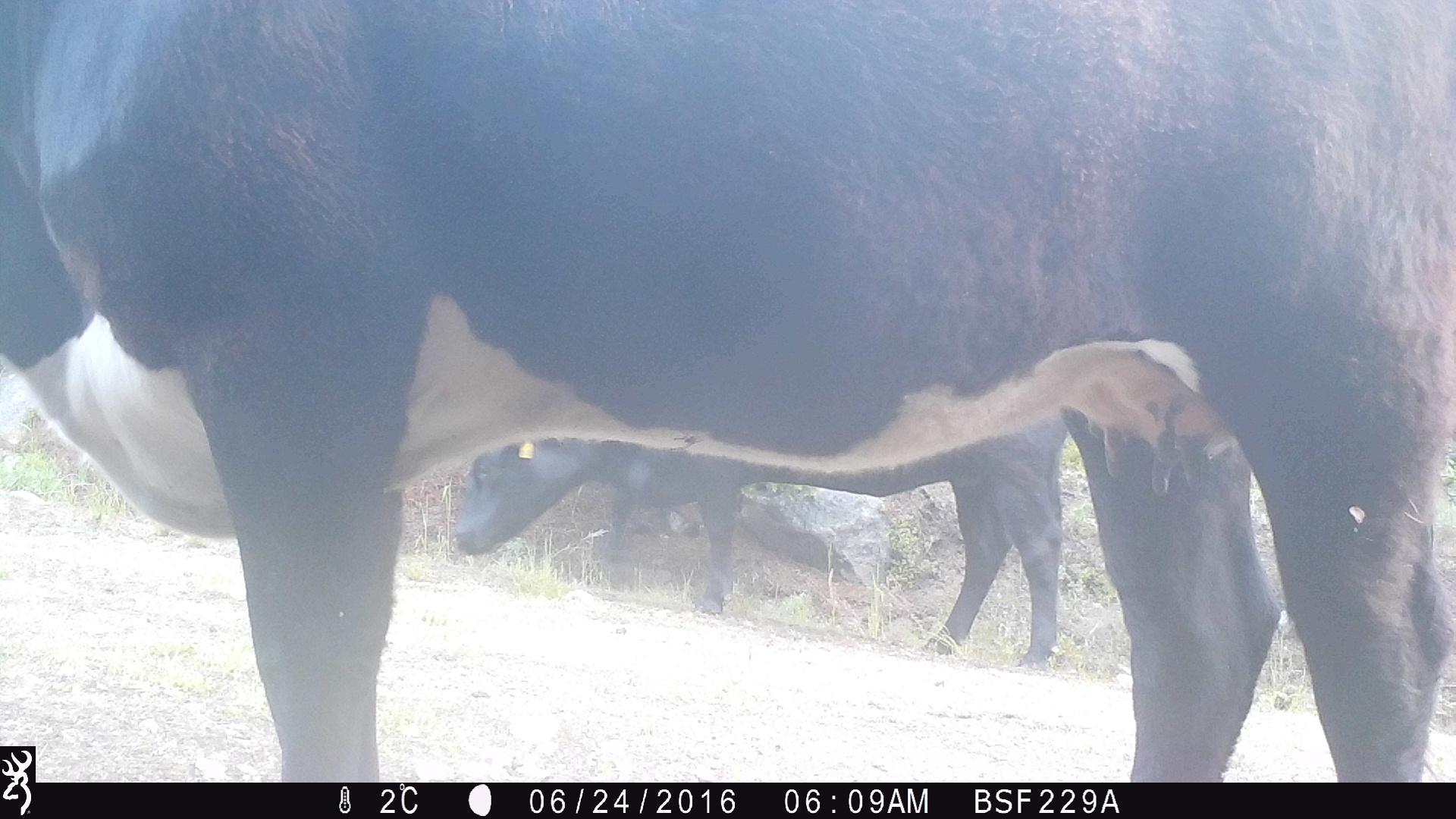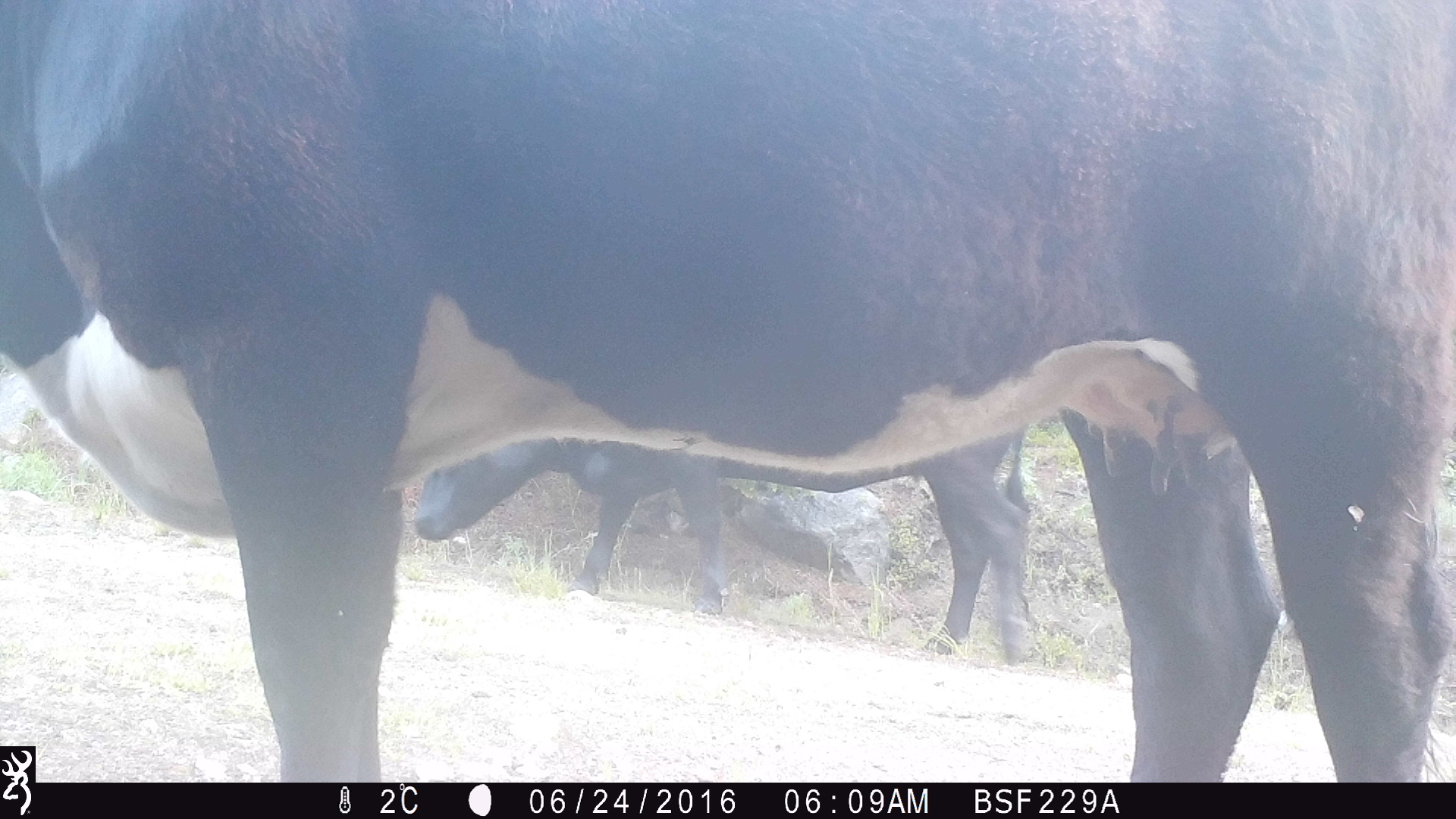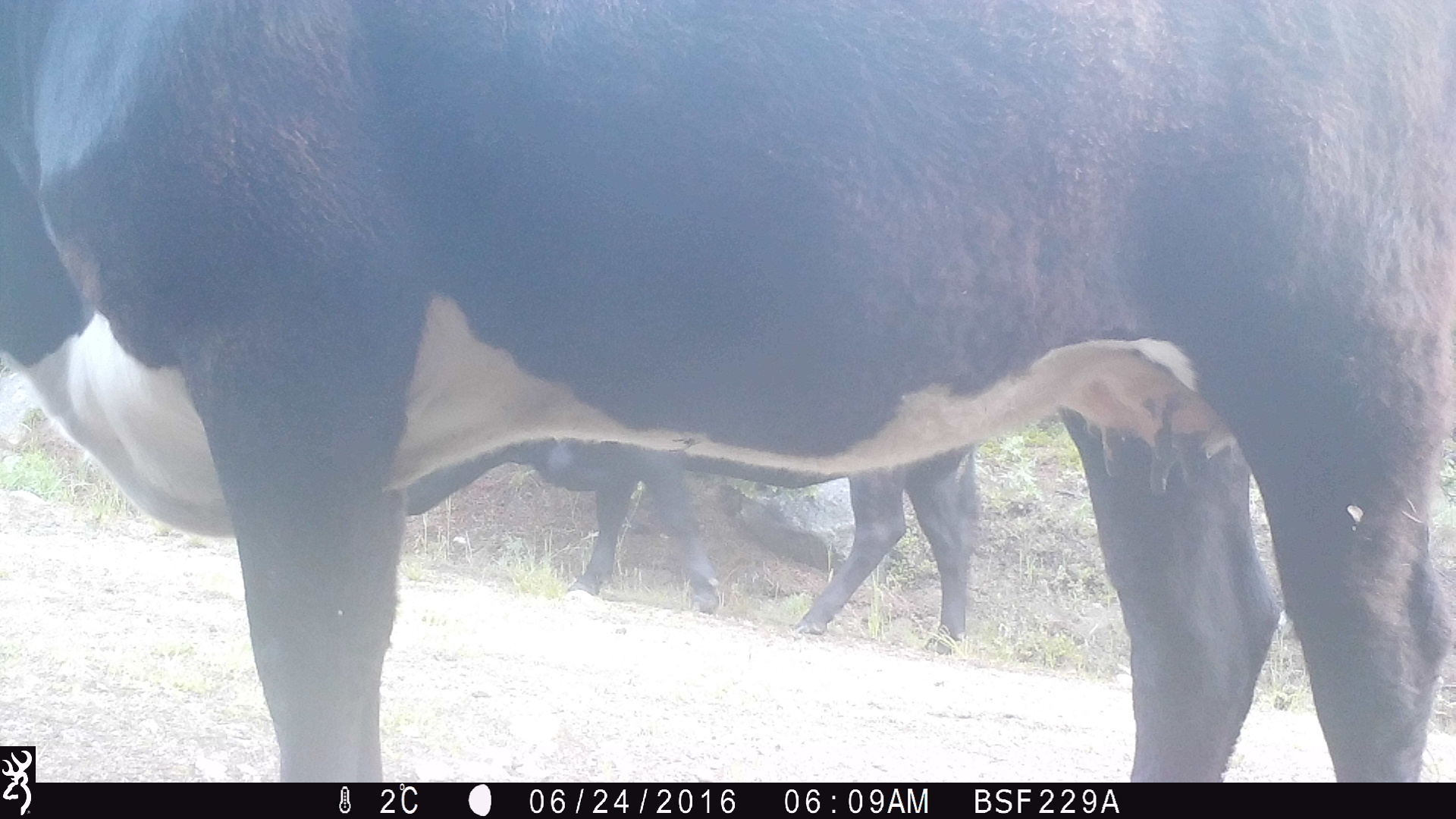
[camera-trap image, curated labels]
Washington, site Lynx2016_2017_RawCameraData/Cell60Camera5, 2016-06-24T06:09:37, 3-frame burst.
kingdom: Animalia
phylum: Chordata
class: Mammalia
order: Artiodactyla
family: Bovidae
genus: Bos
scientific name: Bos taurus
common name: domestic cattle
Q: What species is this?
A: Domestic cattle (Bos taurus).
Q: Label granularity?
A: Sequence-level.